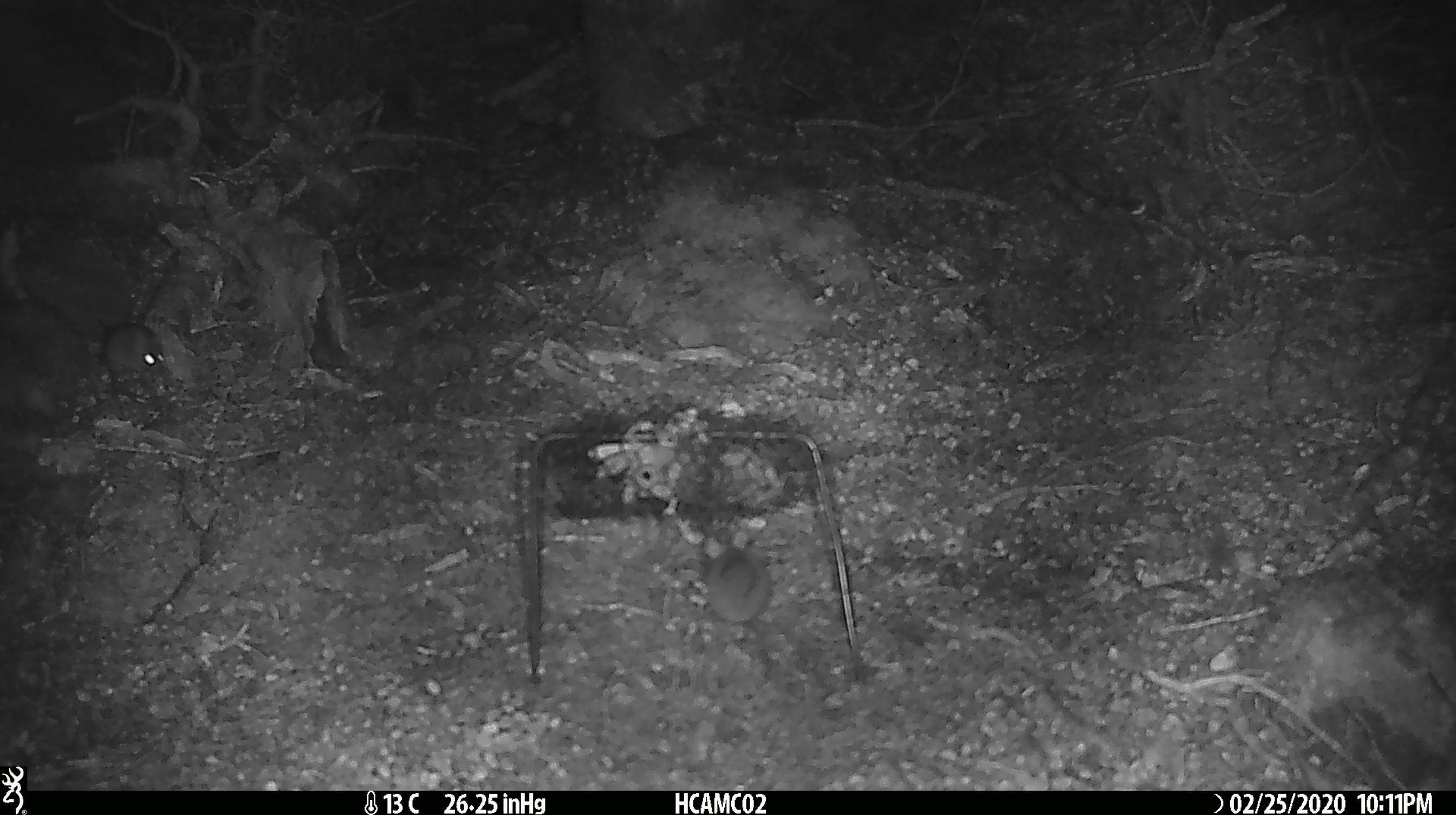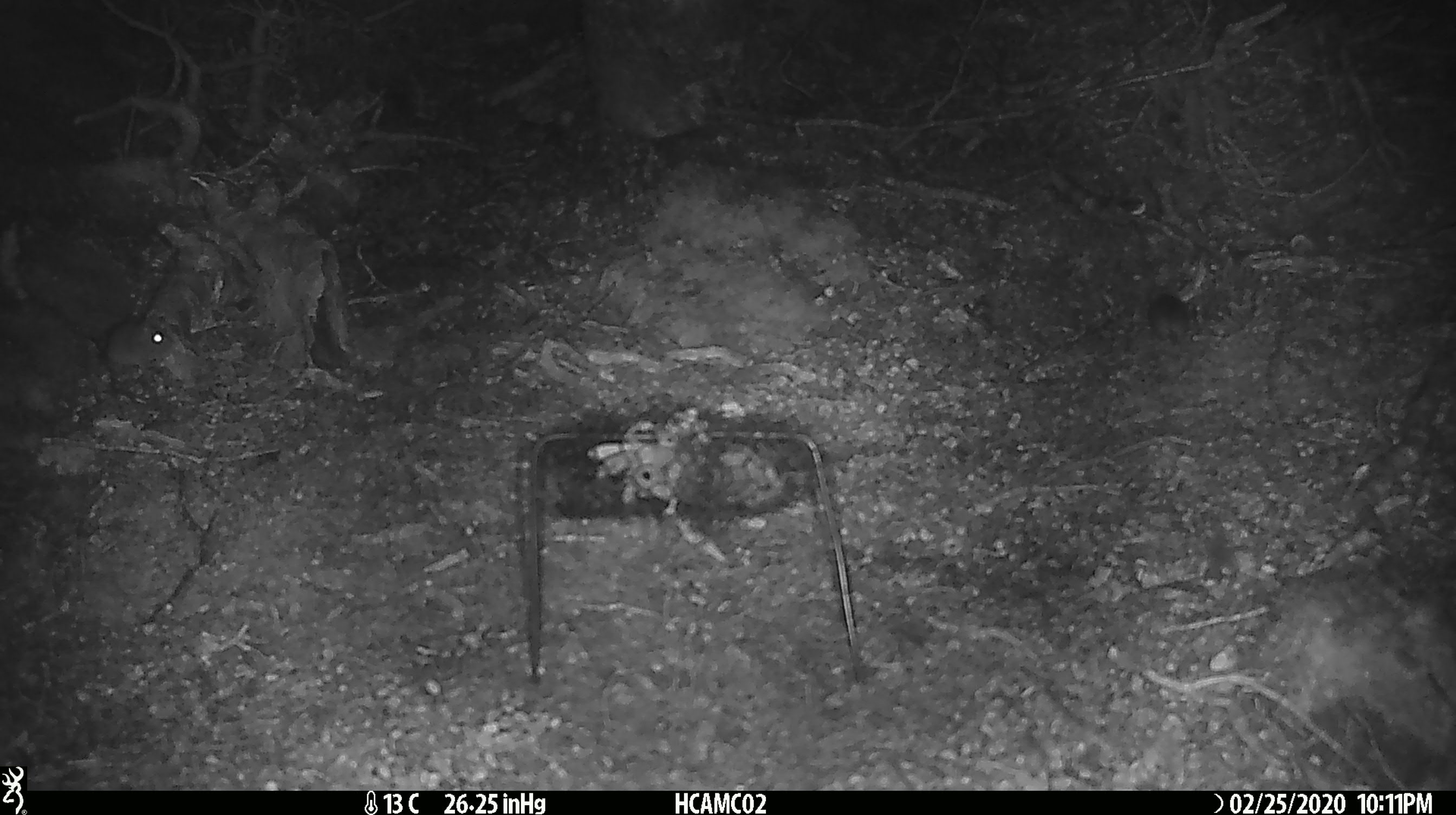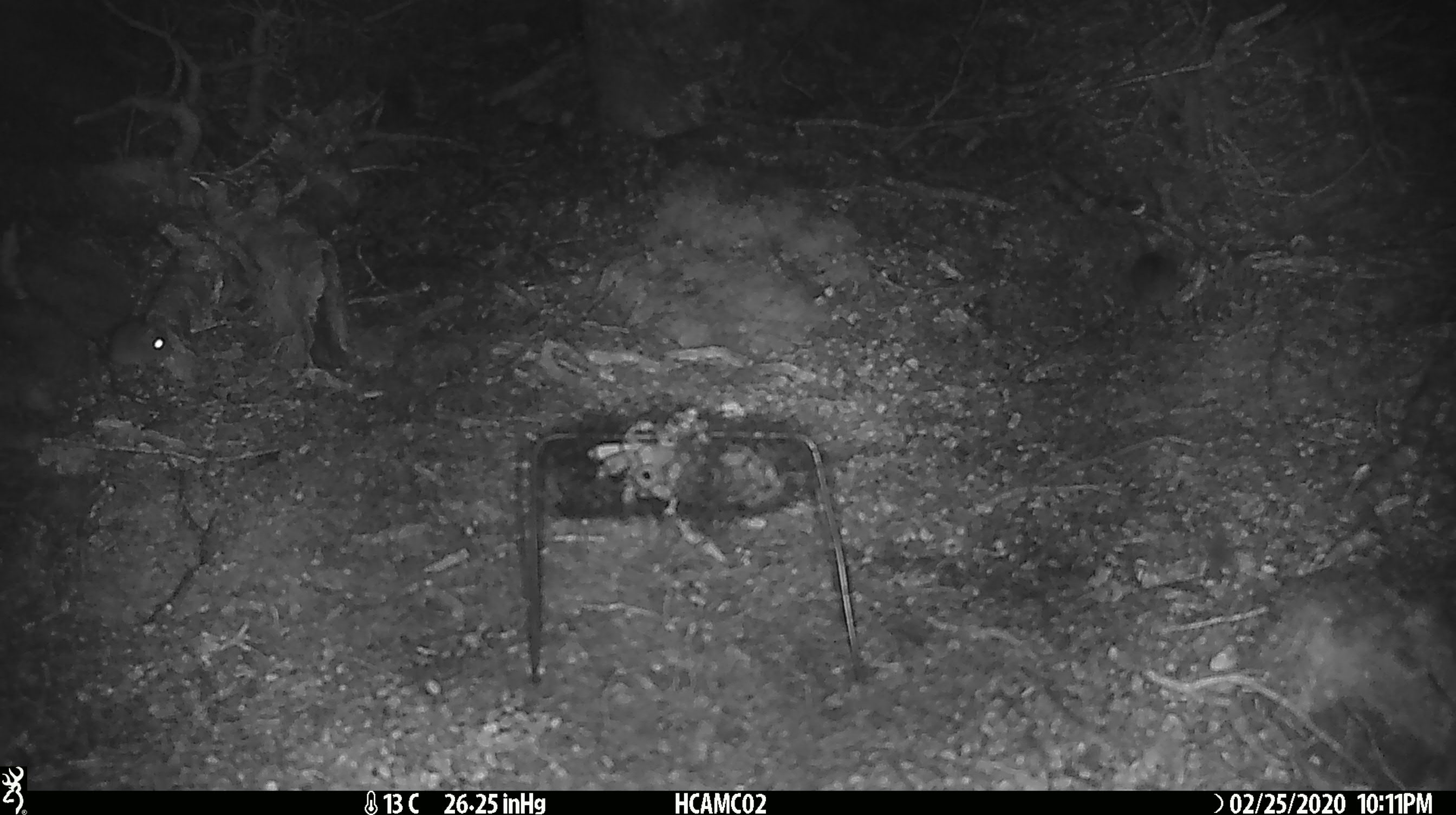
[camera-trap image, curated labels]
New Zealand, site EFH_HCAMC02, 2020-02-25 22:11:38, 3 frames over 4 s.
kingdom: Animalia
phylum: Chordata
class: Mammalia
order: Rodentia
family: Muridae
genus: Mus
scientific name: Mus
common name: mouse